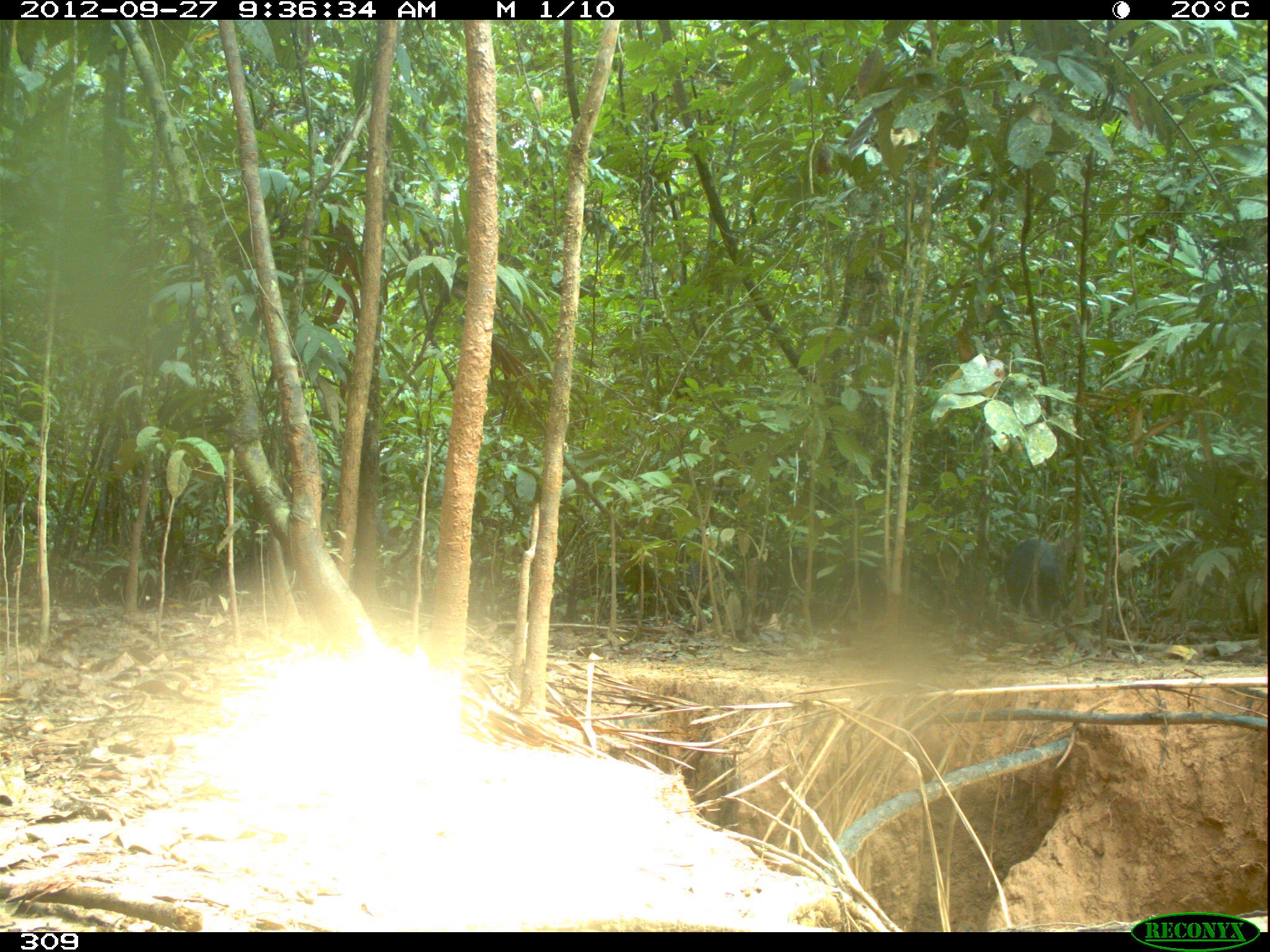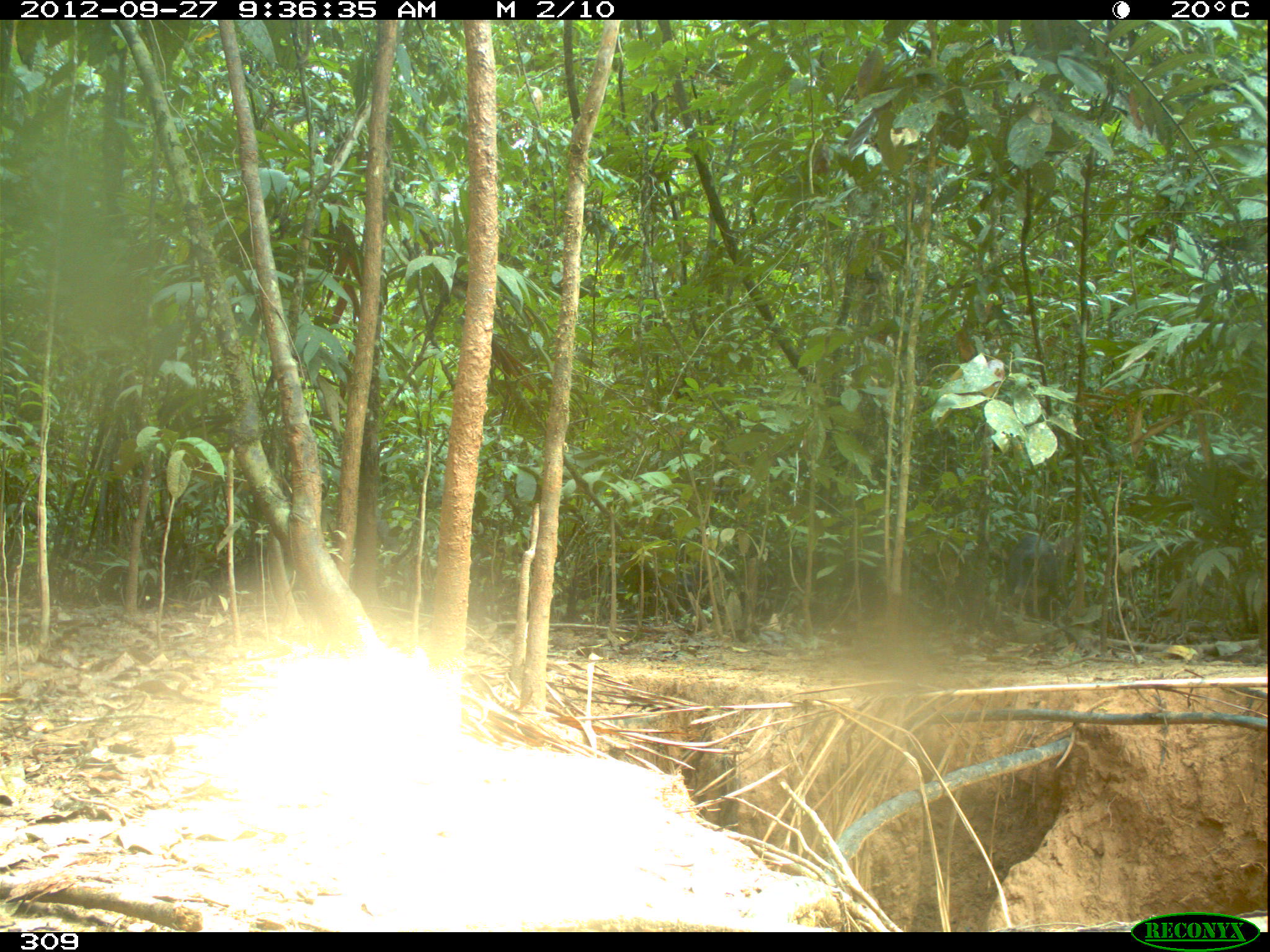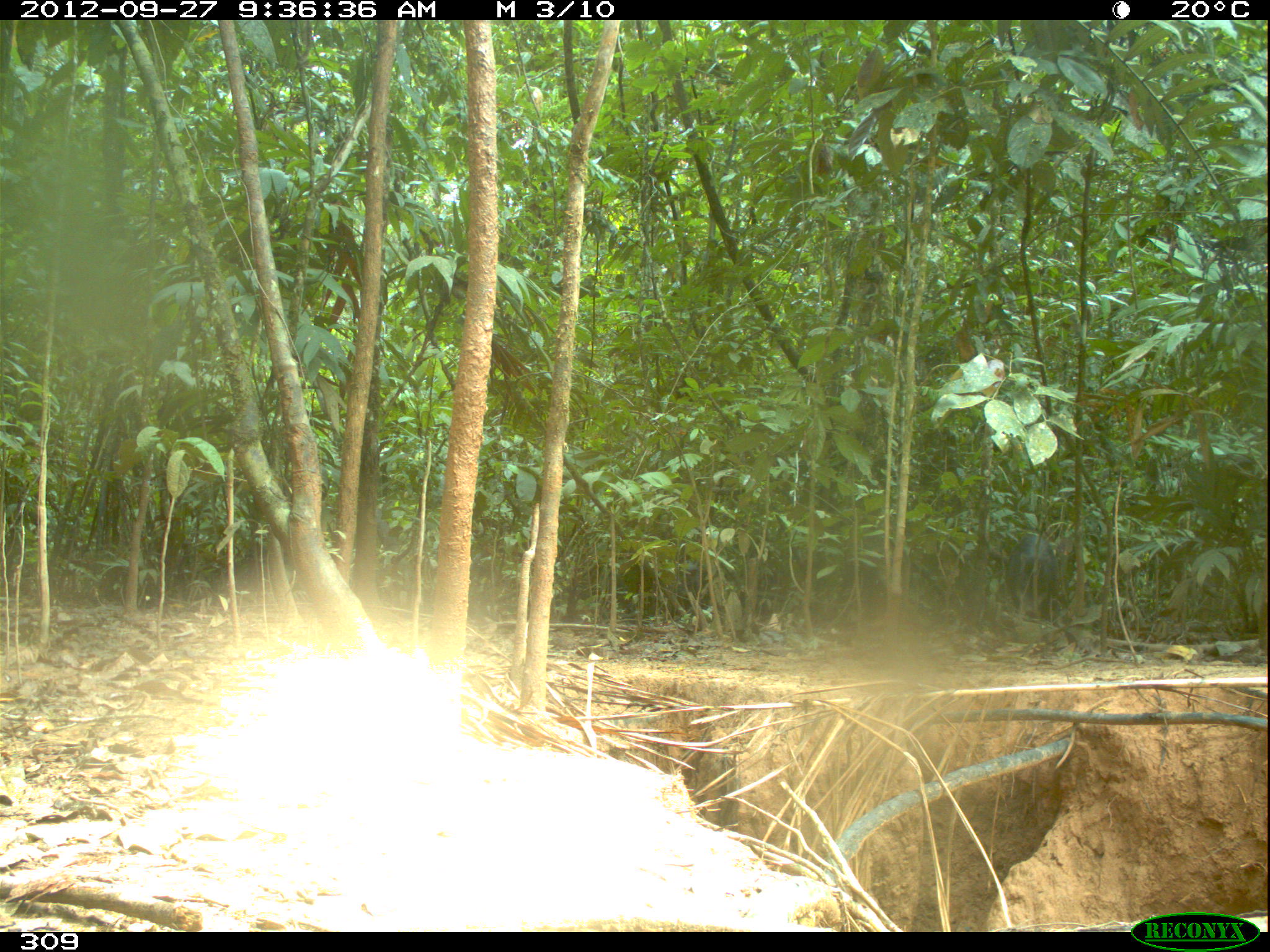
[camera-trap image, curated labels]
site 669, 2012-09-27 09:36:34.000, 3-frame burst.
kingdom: Animalia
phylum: Chordata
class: Mammalia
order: Artiodactyla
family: Tayassuidae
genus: Tayassu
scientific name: Tayassu pecari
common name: white-lipped peccary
Tayassu pecari (white-lipped peccary).